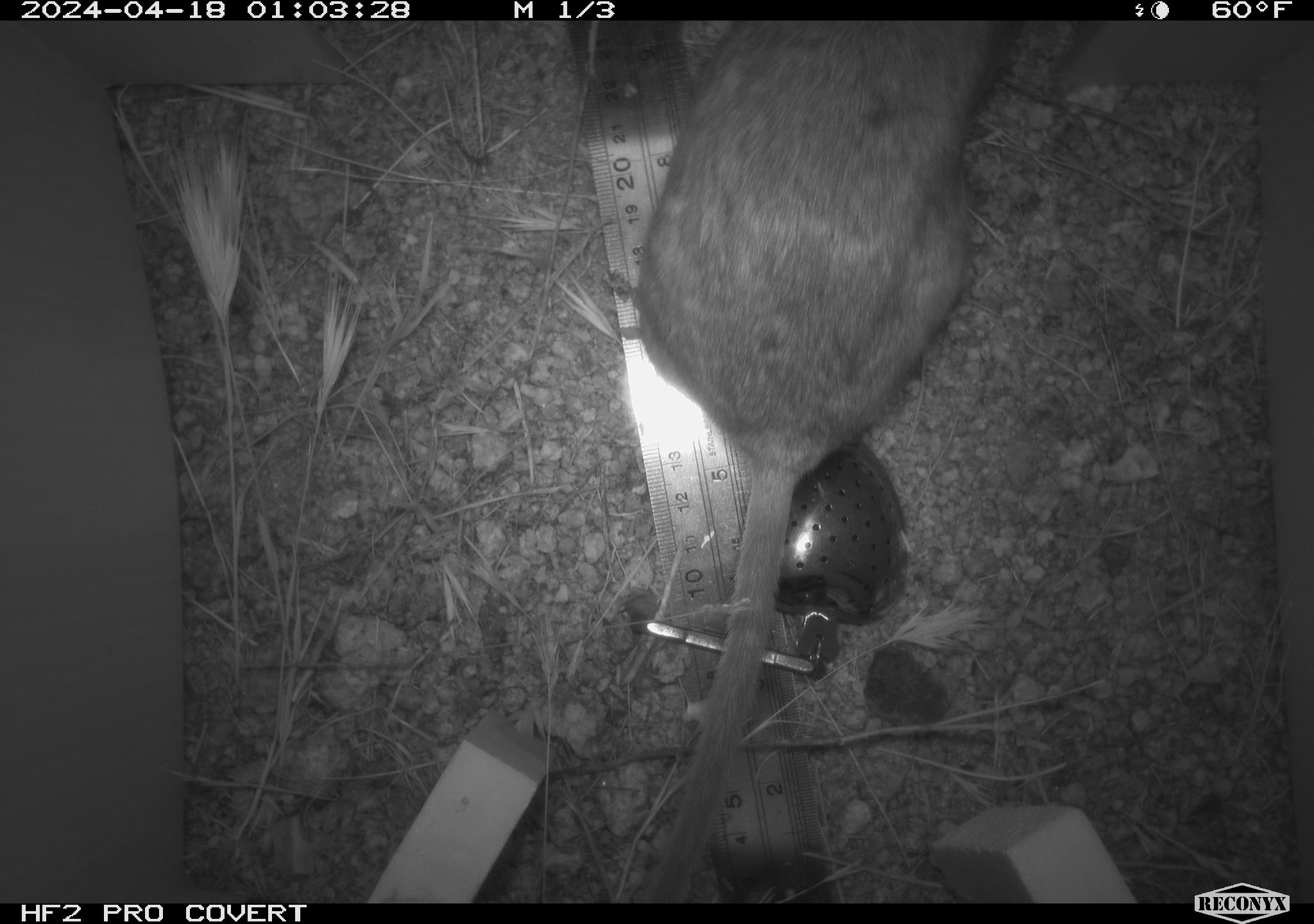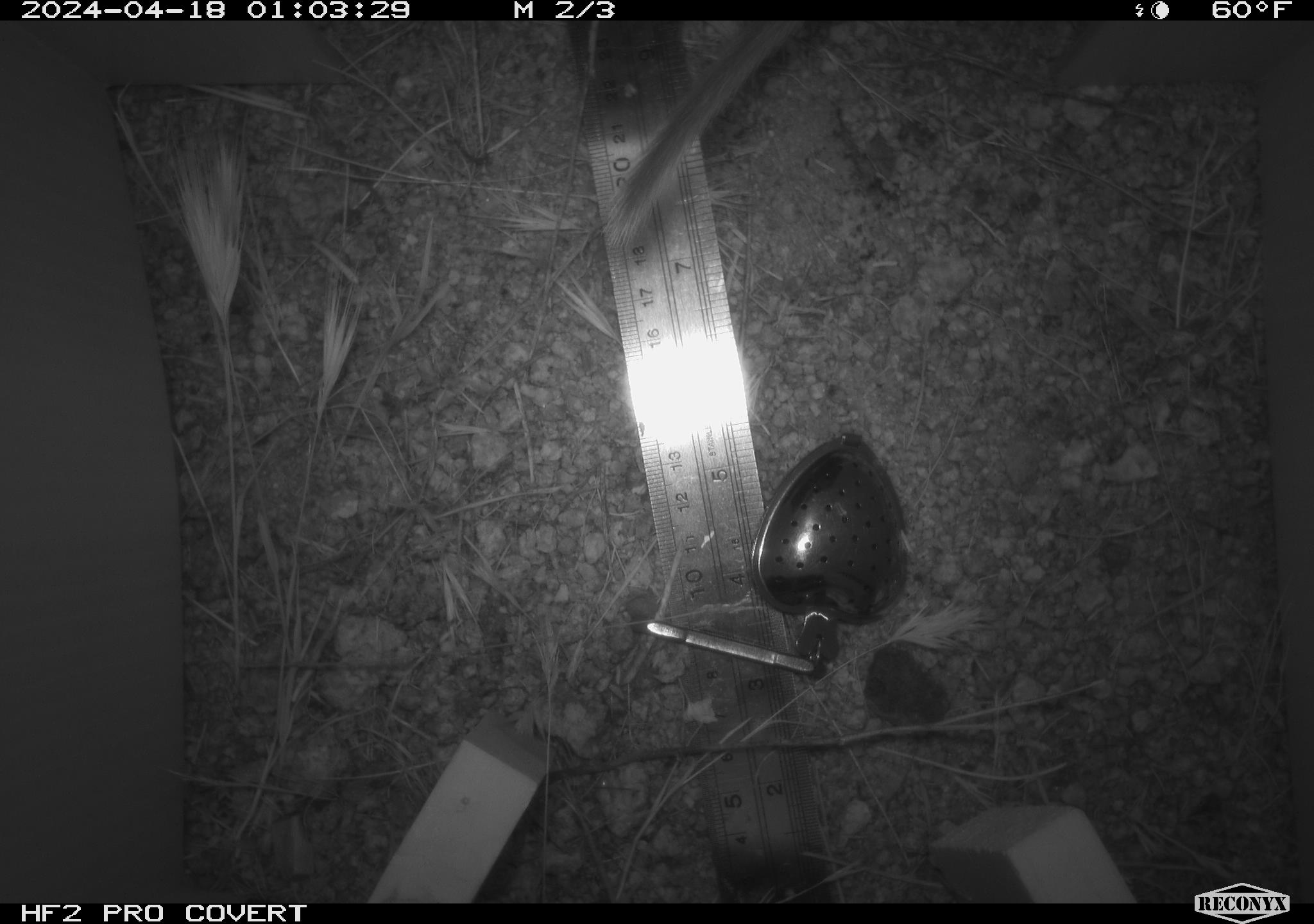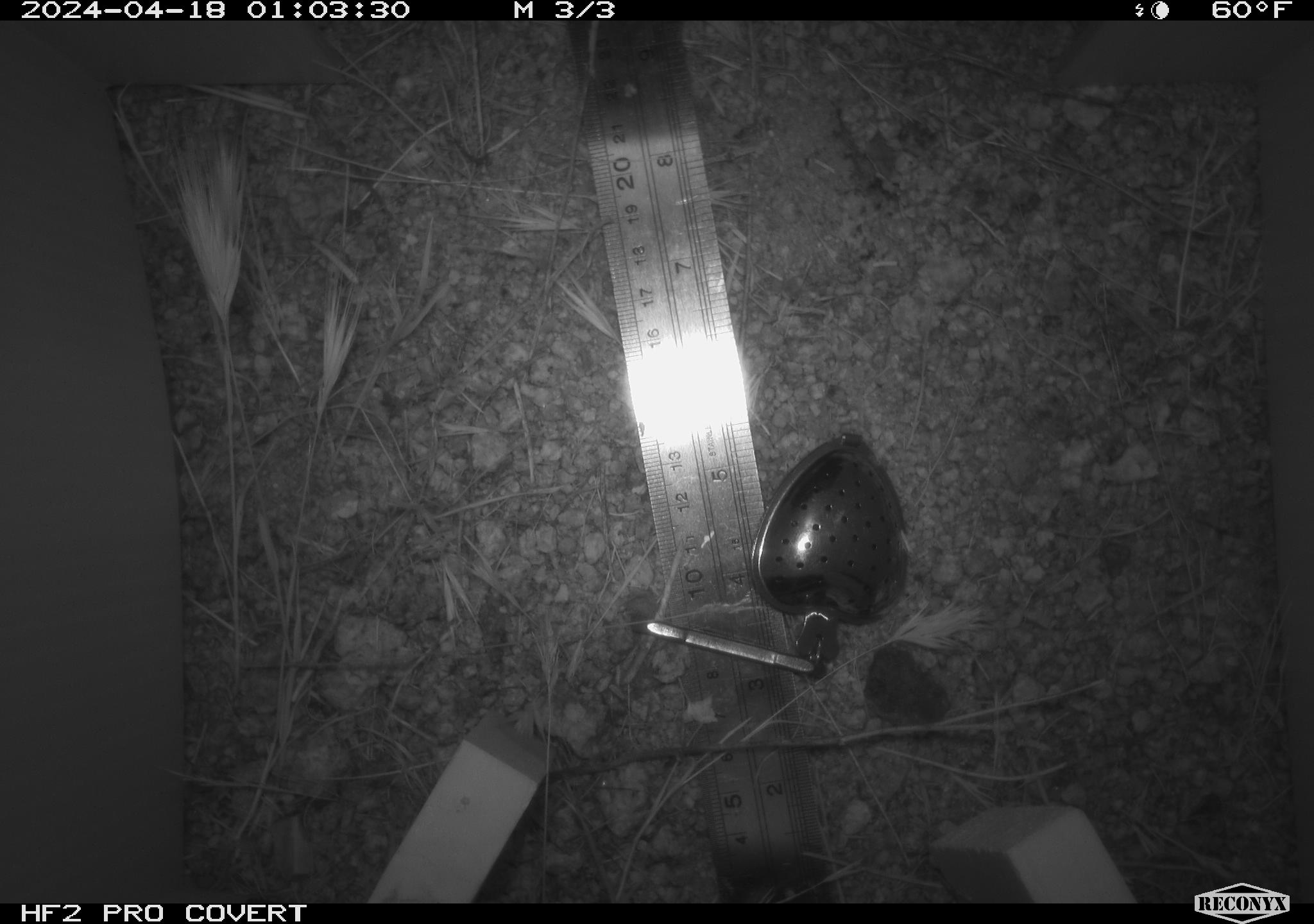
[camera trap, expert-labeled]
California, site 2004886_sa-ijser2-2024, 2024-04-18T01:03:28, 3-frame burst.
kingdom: Animalia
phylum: Chordata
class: Mammalia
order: Rodentia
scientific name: Rodentia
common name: woodrat or rat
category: woodrat or rat species